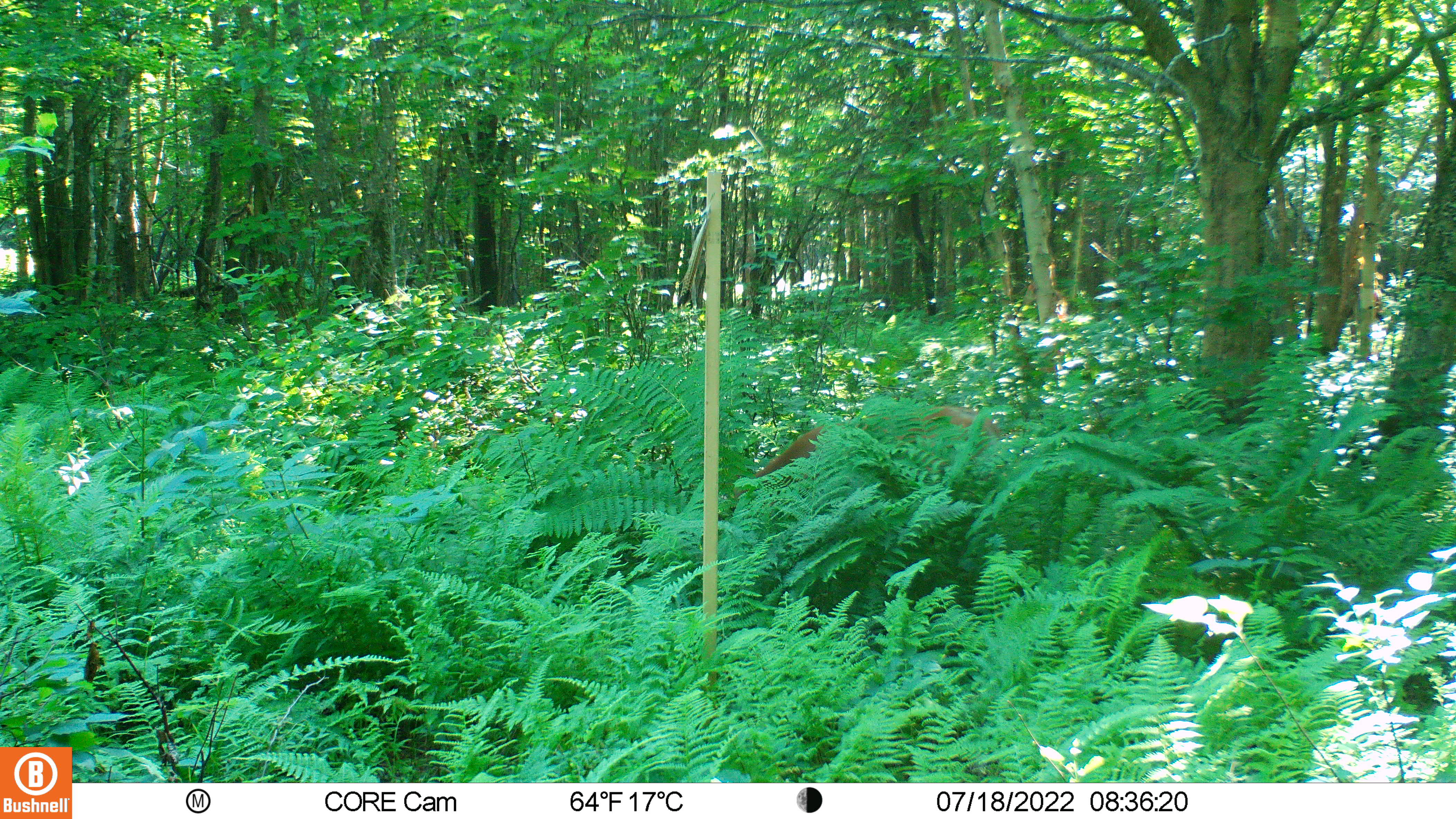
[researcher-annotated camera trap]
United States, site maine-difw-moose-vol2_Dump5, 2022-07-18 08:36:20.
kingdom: Animalia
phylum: Chordata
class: Mammalia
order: Artiodactyla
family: Cervidae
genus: Odocoileus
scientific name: Odocoileus virginianus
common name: white-tailed deer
White-tailed deer (Odocoileus virginianus).